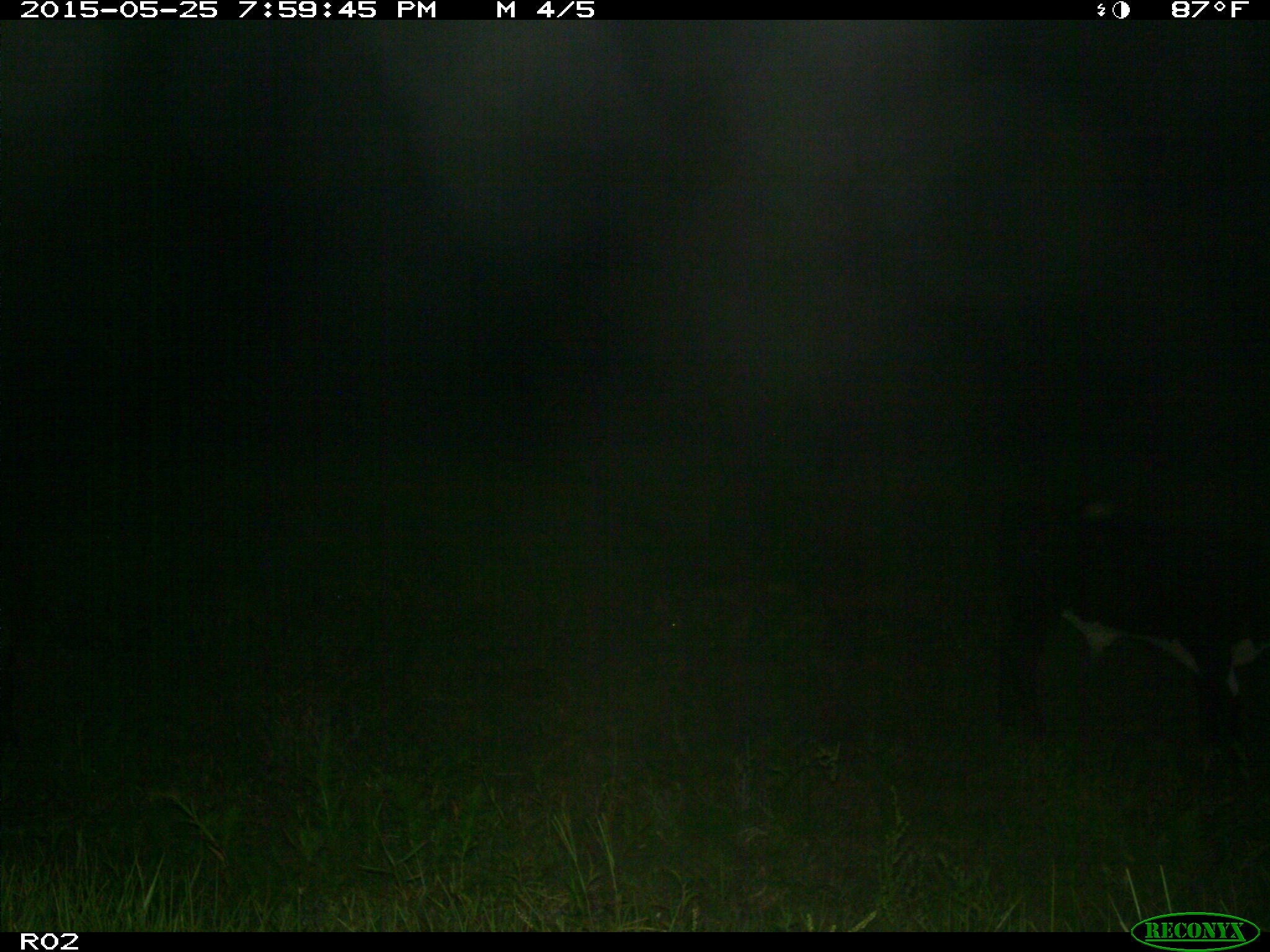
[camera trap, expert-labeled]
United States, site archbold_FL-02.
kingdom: Animalia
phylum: Chordata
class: Mammalia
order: Artiodactyla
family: Bovidae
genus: Bos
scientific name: Bos taurus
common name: domestic cow